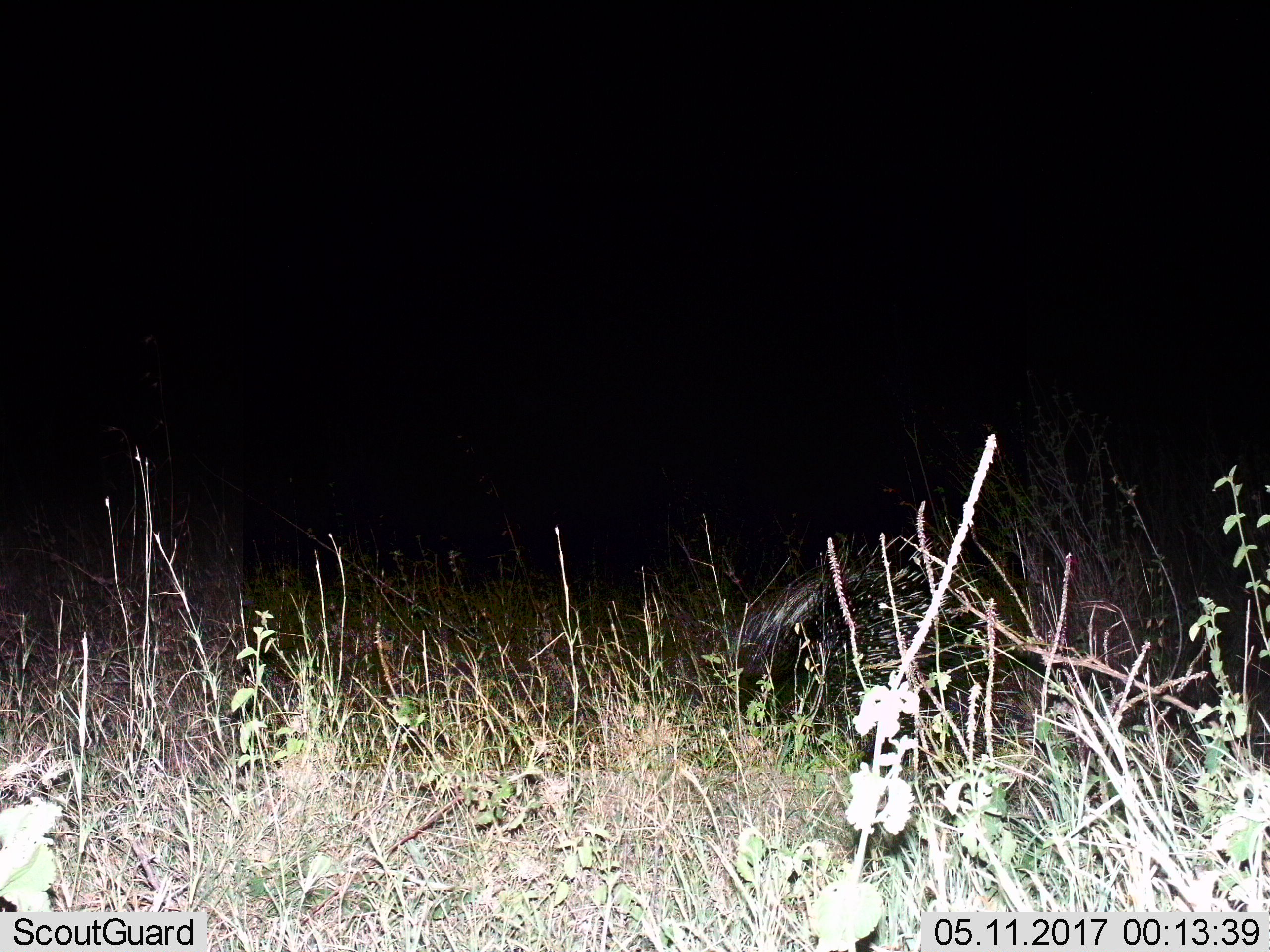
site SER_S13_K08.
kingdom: Animalia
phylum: Chordata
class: Mammalia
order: Rodentia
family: Hystricidae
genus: Hystrix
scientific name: Hystrix cristata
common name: crested porcupine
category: porcupine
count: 1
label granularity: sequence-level